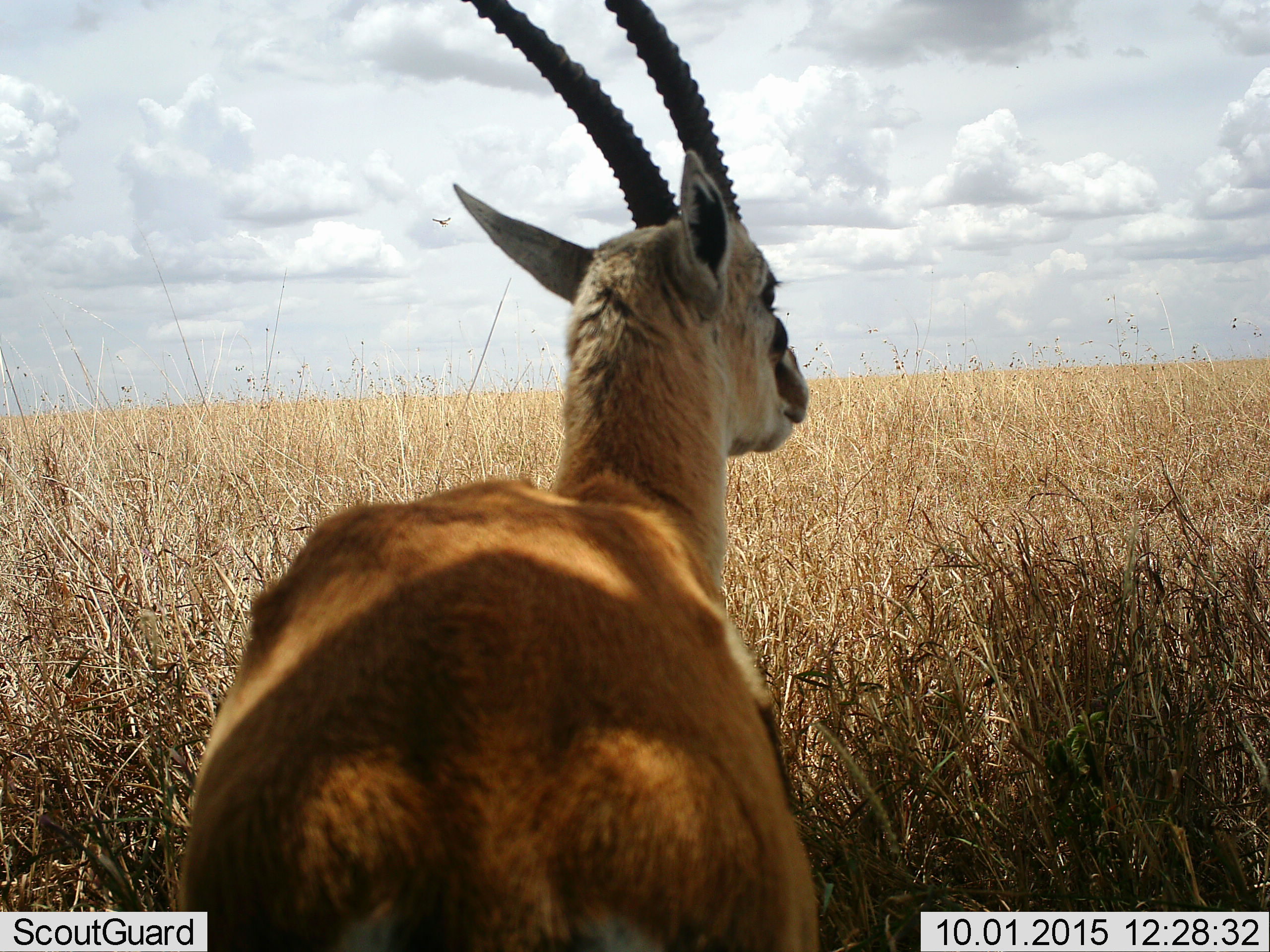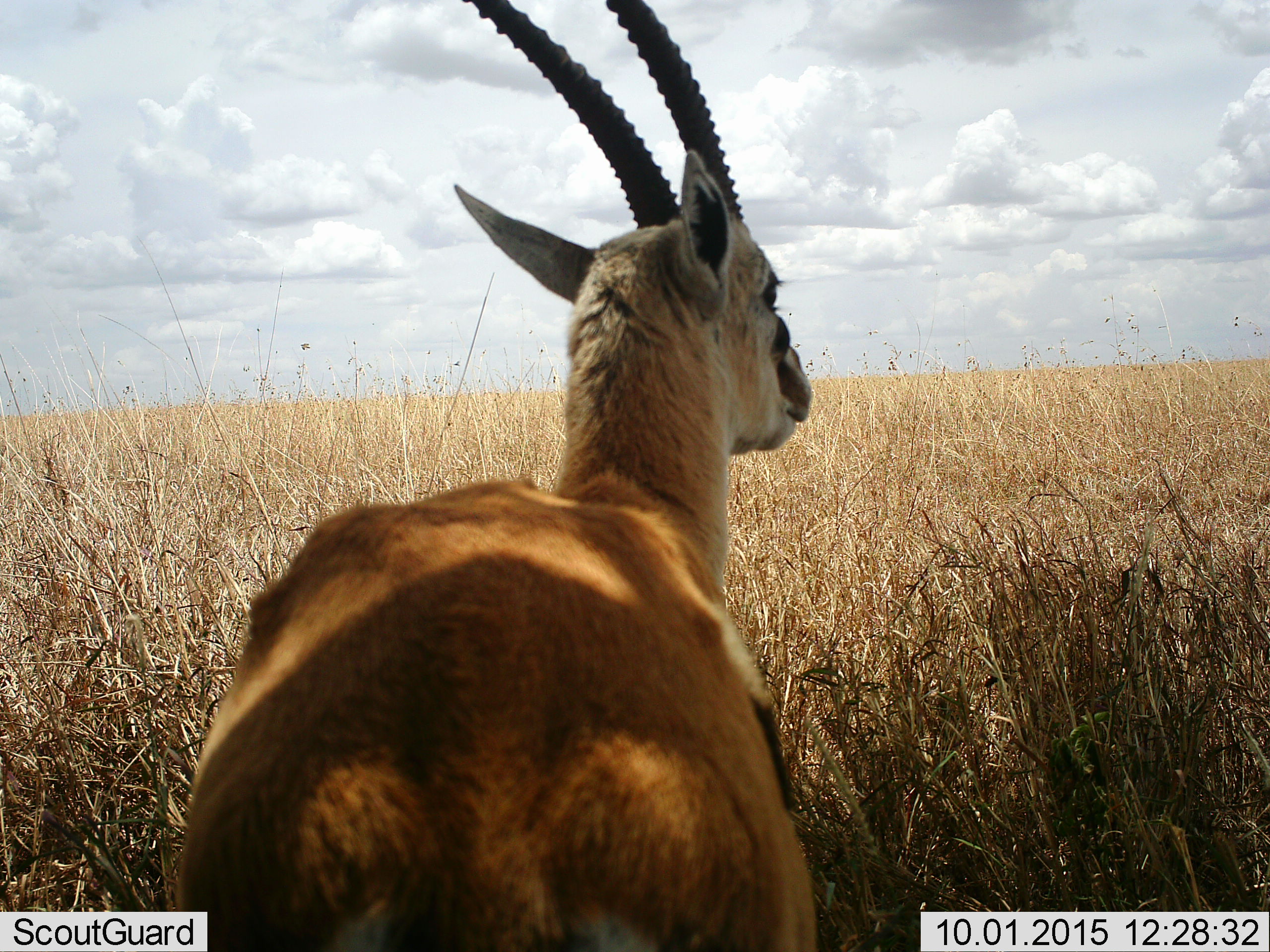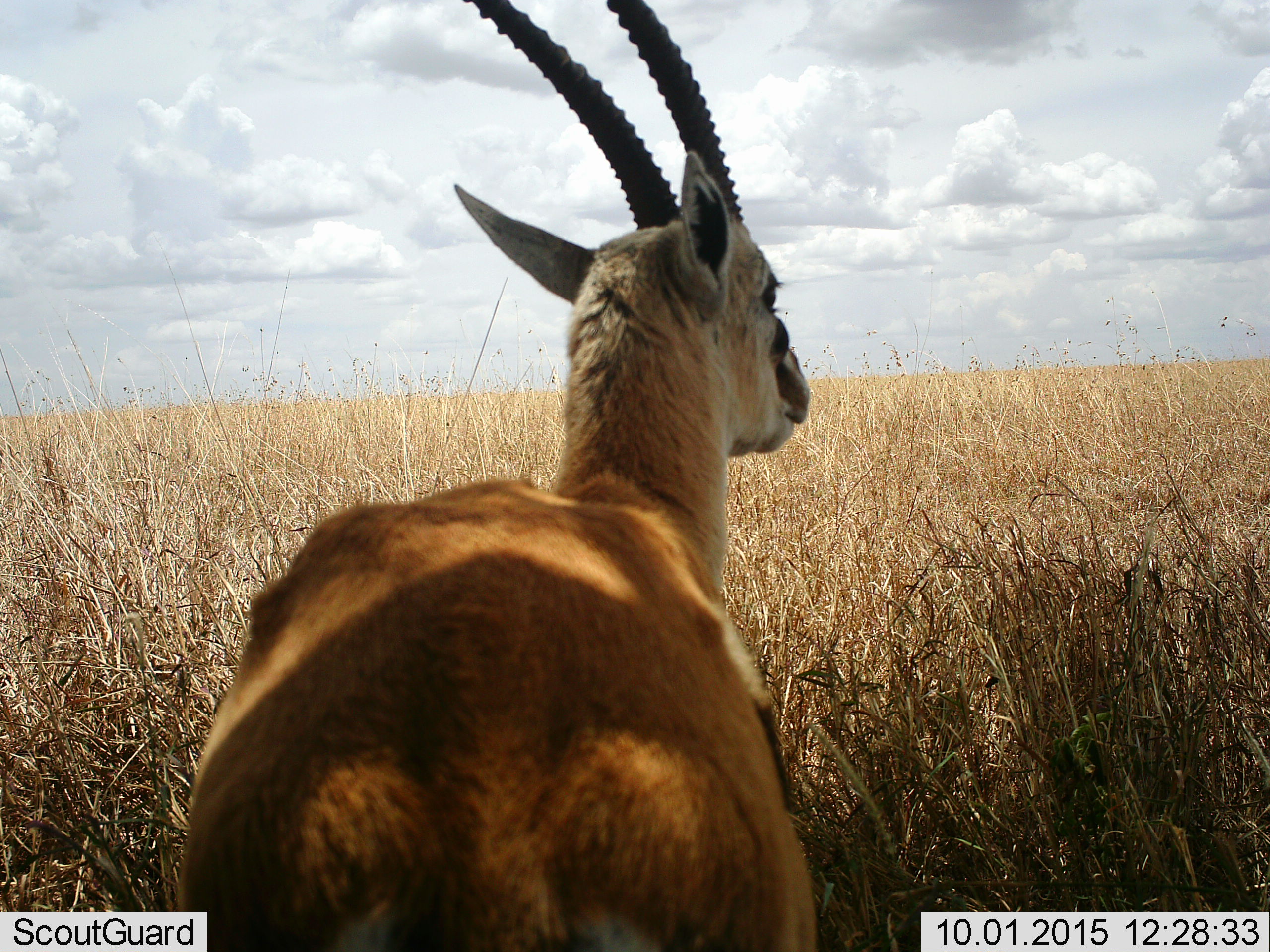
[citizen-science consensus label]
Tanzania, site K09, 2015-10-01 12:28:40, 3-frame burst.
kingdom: Animalia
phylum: Chordata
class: Mammalia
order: Artiodactyla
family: Bovidae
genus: Eudorcas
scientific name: Eudorcas thomsonii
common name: thomson's gazelle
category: gazellethomsons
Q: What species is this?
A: Gazellethomsons (thomson's gazelle) (Eudorcas thomsonii).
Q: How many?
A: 1.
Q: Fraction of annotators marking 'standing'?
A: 100%.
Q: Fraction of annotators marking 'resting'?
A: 0%.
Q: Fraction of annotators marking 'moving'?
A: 11%.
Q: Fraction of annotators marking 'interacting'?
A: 0%.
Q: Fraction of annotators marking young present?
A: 0%.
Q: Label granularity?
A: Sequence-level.